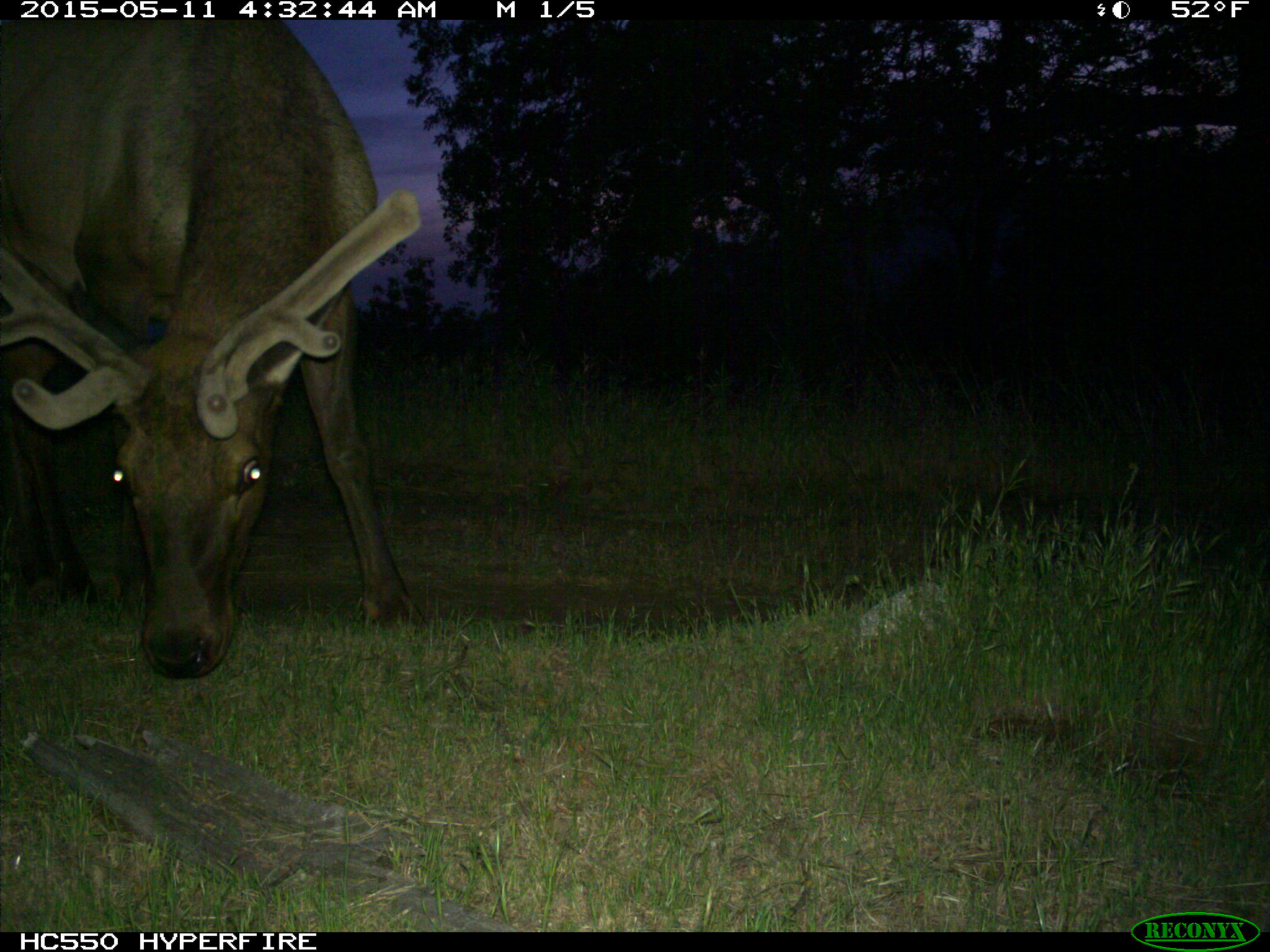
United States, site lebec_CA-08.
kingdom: Animalia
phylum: Chordata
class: Mammalia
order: Artiodactyla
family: Cervidae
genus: Cervus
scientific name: Cervus canadensis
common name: elk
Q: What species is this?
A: Cervus canadensis (elk).